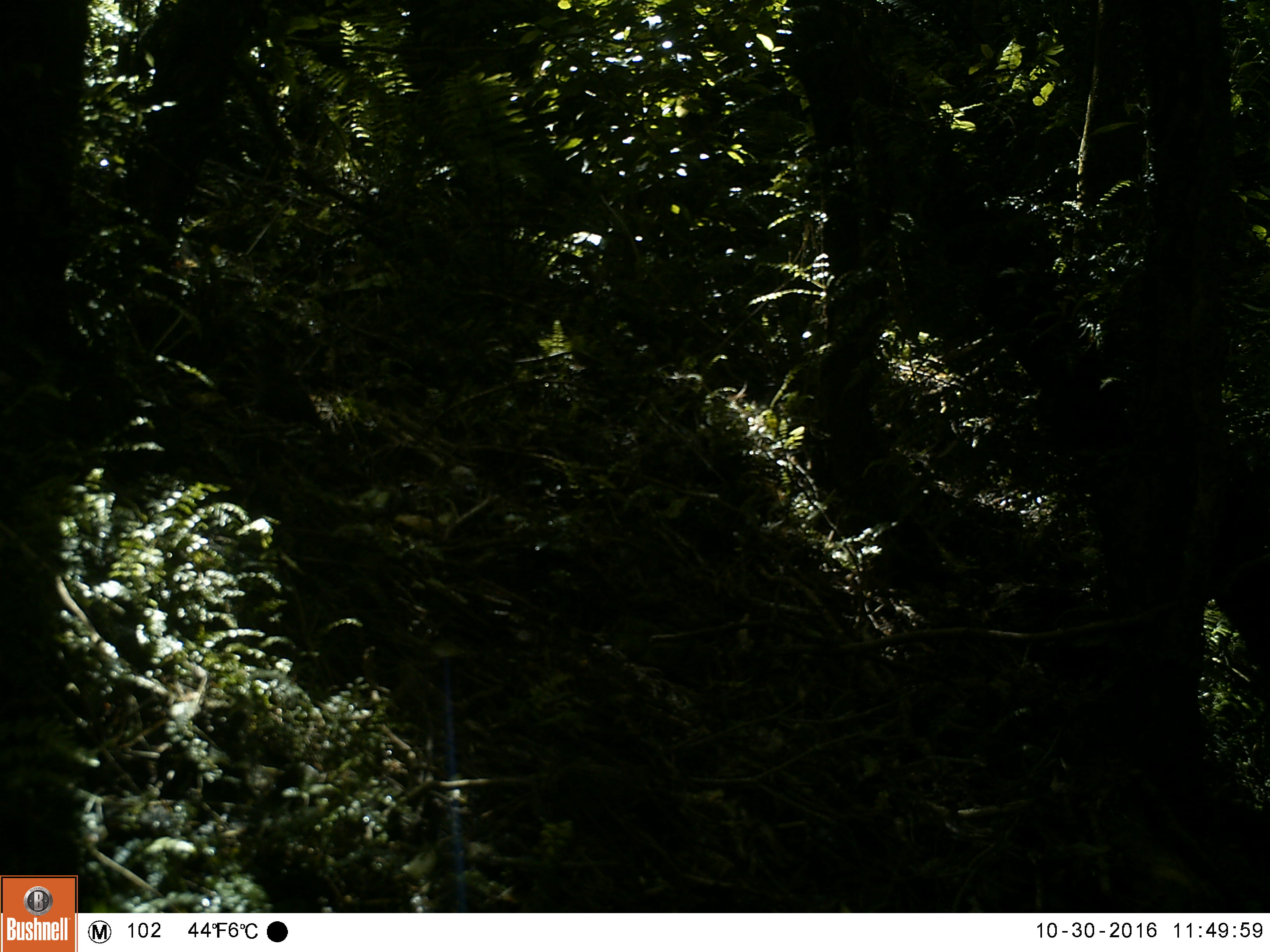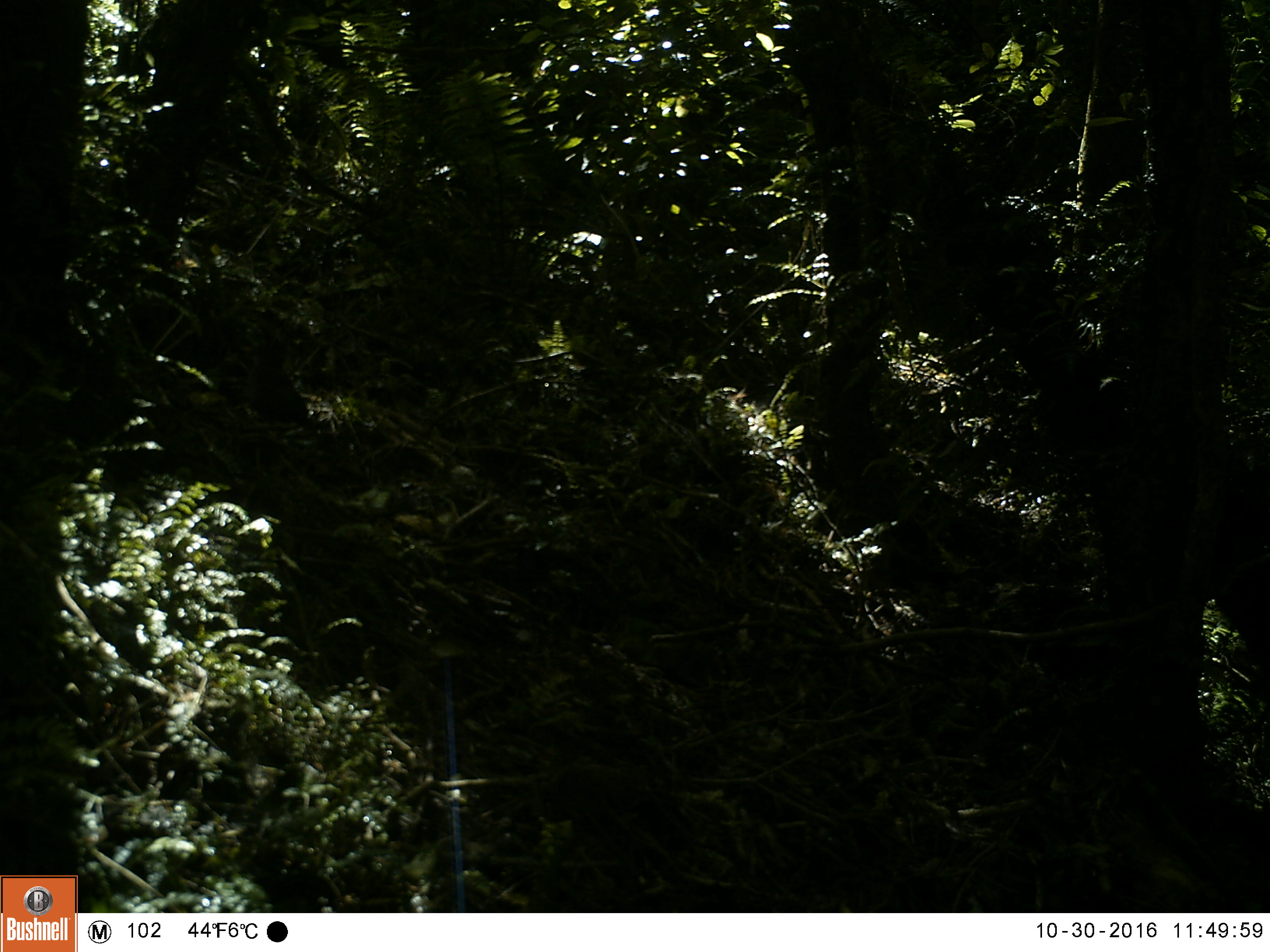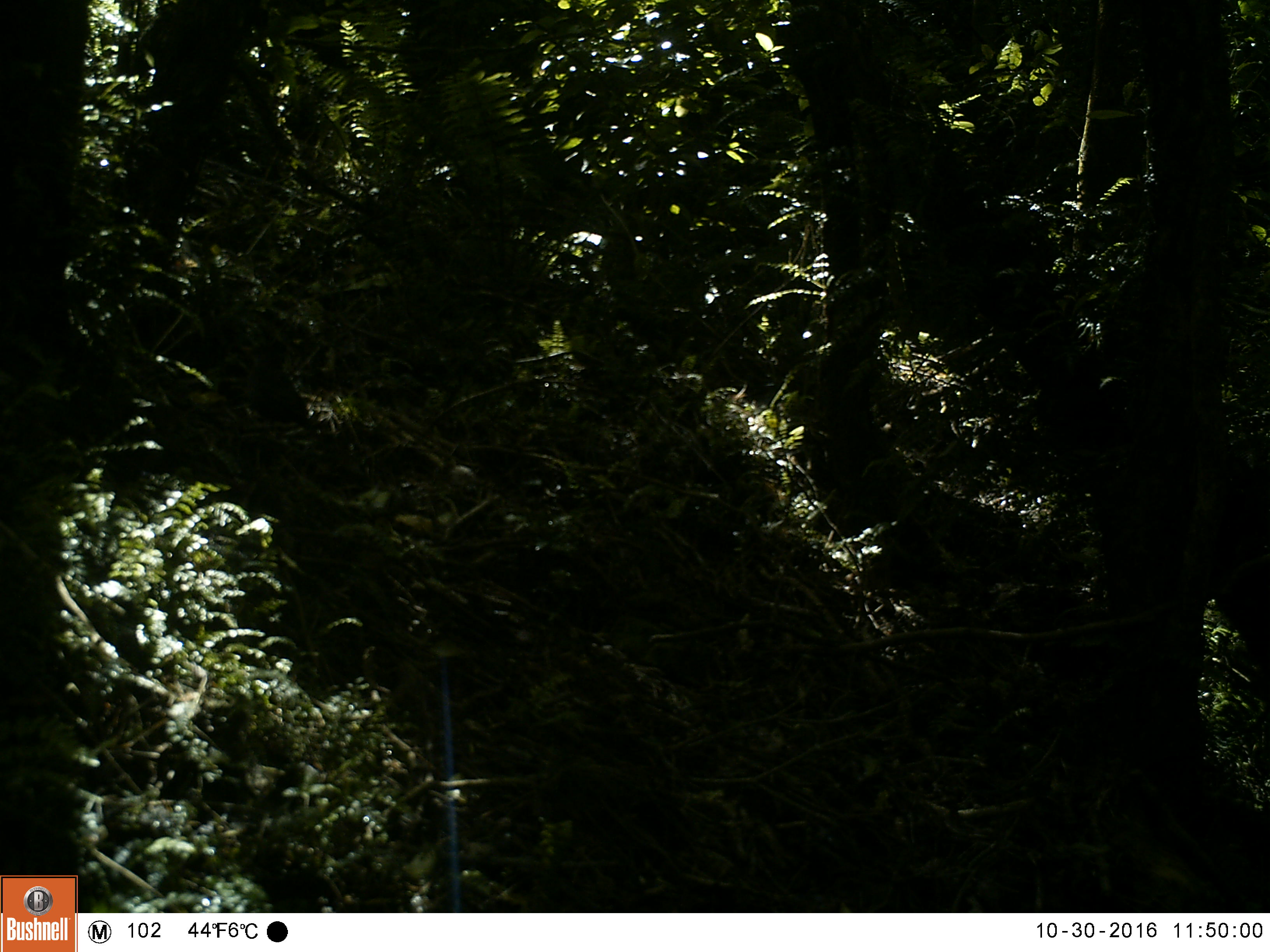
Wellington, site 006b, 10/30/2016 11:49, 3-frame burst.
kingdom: Animalia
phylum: Chordata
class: Aves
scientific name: Aves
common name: bird